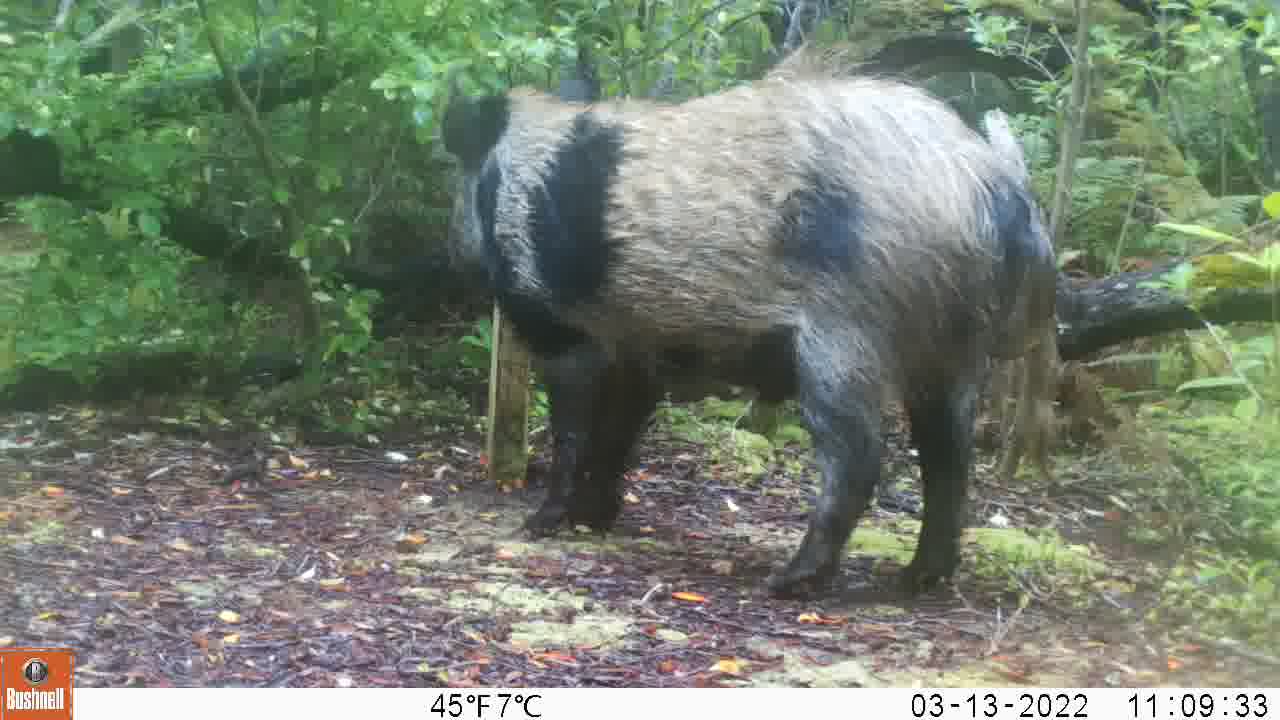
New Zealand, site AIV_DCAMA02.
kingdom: Animalia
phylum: Chordata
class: Mammalia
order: Artiodactyla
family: Suidae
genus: Sus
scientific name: Sus scrofa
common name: pig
Pig (Sus scrofa).